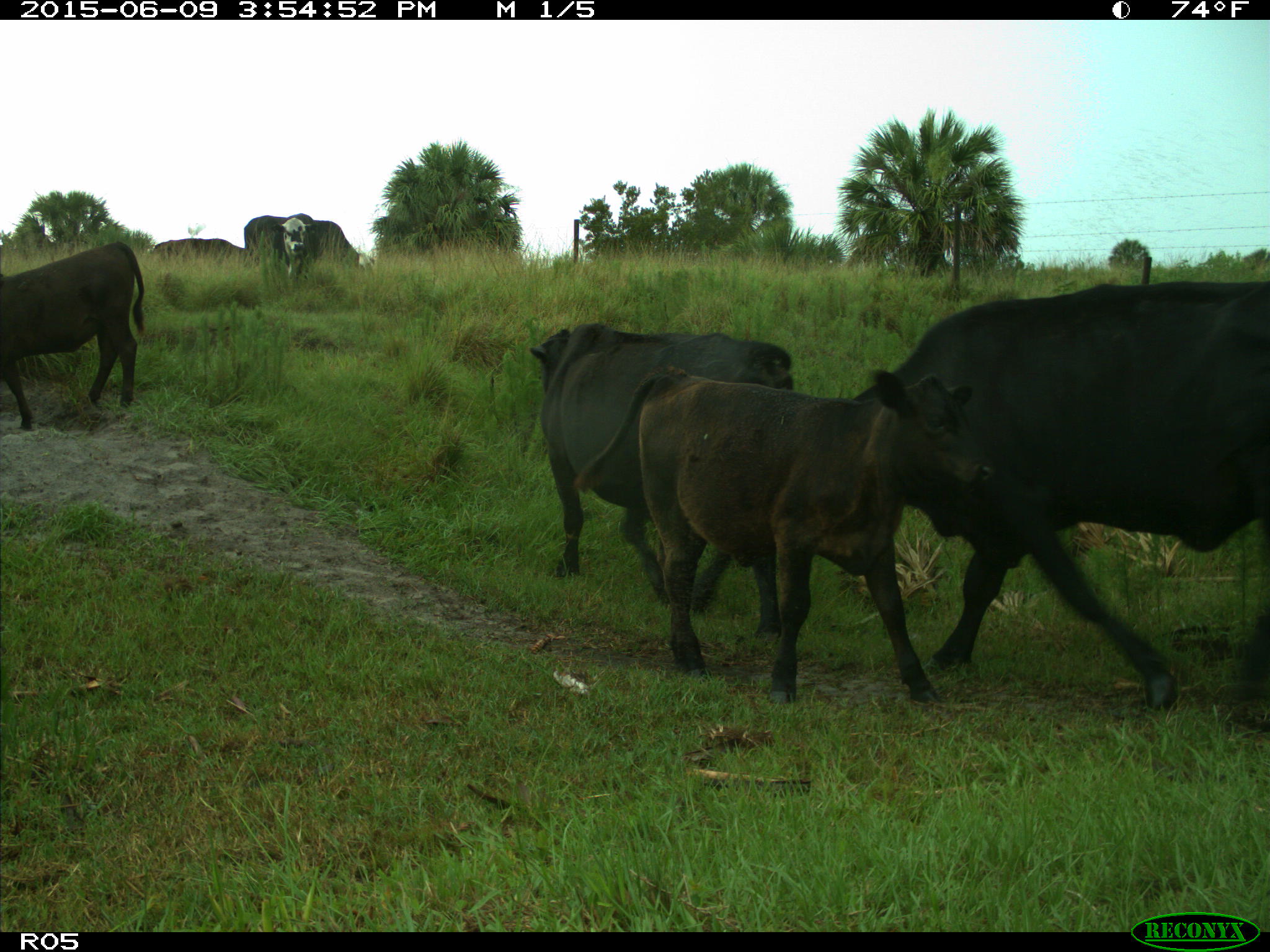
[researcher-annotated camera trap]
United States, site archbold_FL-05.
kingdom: Animalia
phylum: Chordata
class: Mammalia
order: Artiodactyla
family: Bovidae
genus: Bos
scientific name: Bos taurus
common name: domestic cow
Bos taurus (domestic cow).